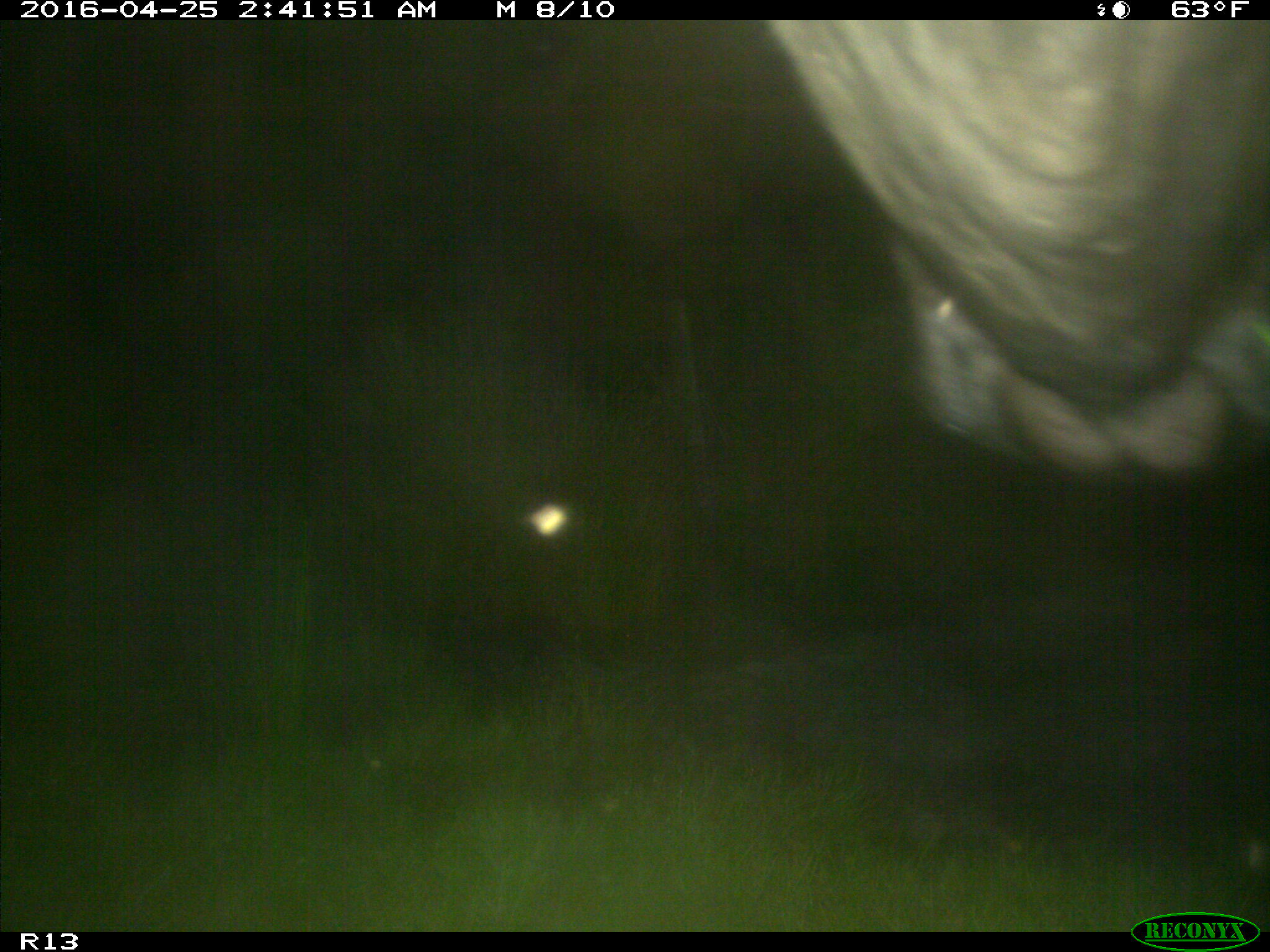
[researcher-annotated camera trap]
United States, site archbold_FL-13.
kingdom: Animalia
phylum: Chordata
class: Mammalia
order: Artiodactyla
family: Bovidae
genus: Bos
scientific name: Bos taurus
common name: domestic cow